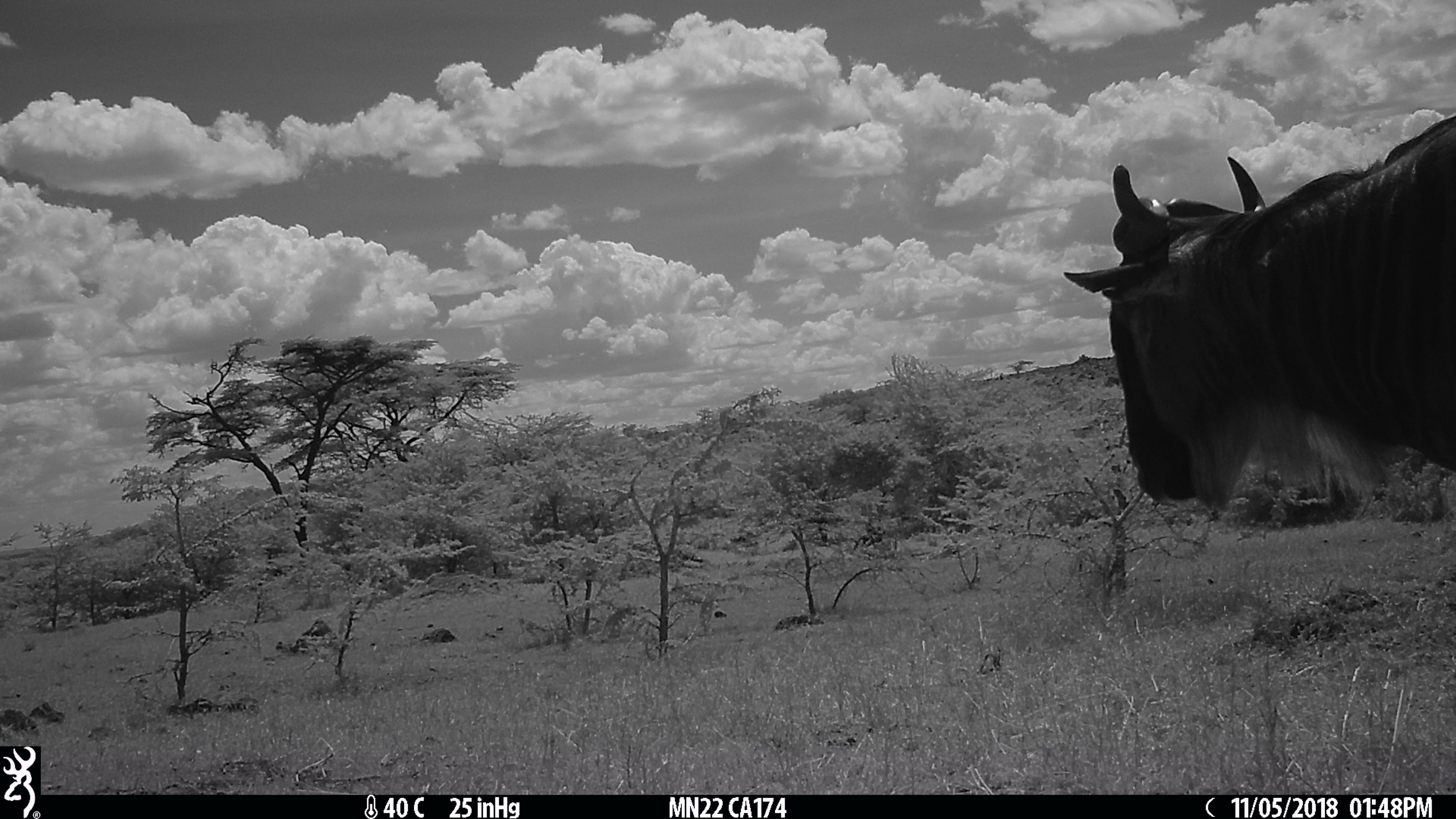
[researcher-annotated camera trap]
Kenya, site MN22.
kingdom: Animalia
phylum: Chordata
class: Mammalia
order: Artiodactyla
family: Bovidae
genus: Connochaetes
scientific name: Connochaetes taurinus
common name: blue wildebeest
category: wildebeest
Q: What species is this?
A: Wildebeest (blue wildebeest) (Connochaetes taurinus).